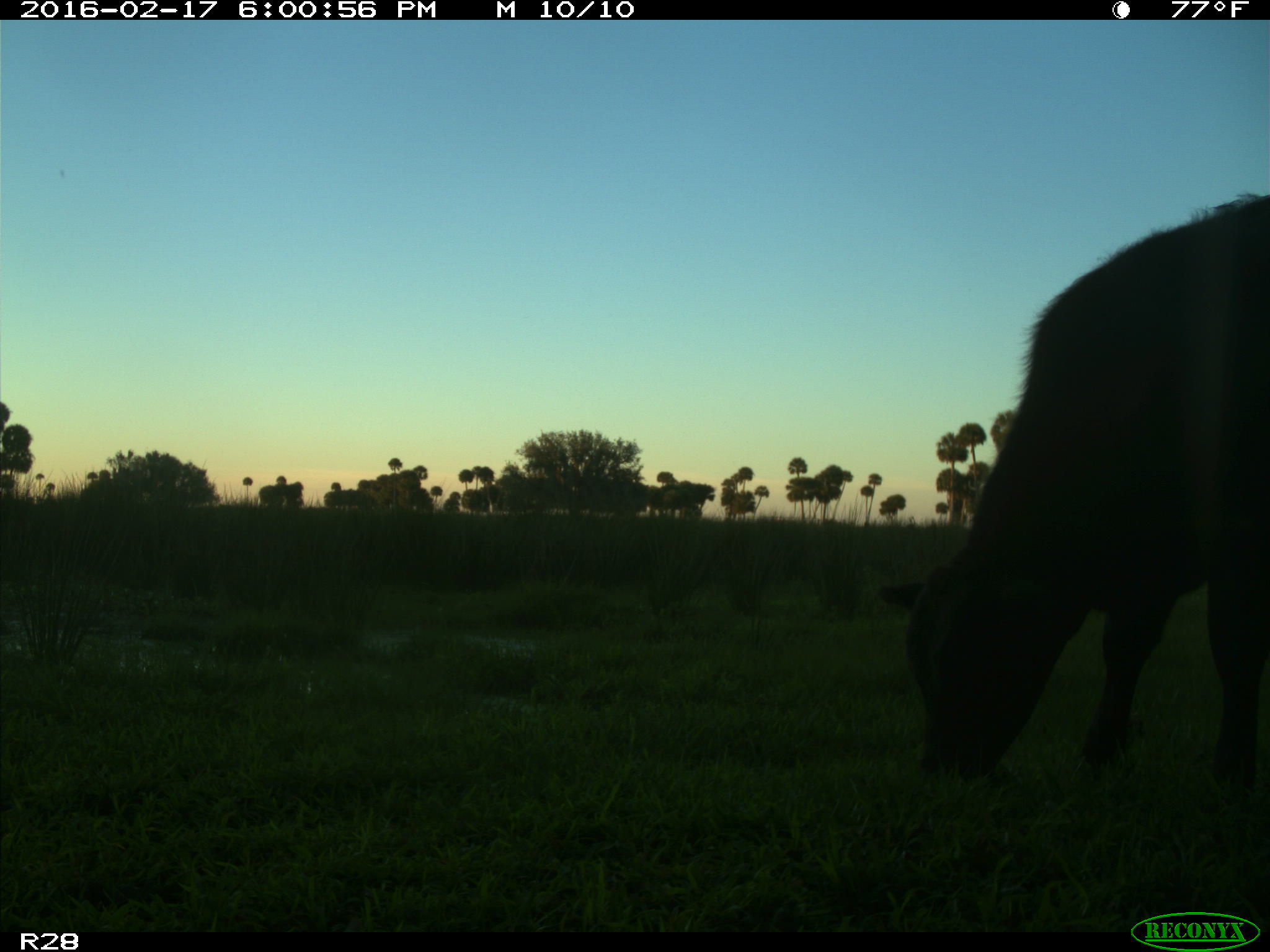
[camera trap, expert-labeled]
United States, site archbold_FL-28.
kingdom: Animalia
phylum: Chordata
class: Mammalia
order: Artiodactyla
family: Bovidae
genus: Bos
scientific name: Bos taurus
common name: domestic cow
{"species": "Bos taurus (domestic cow)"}